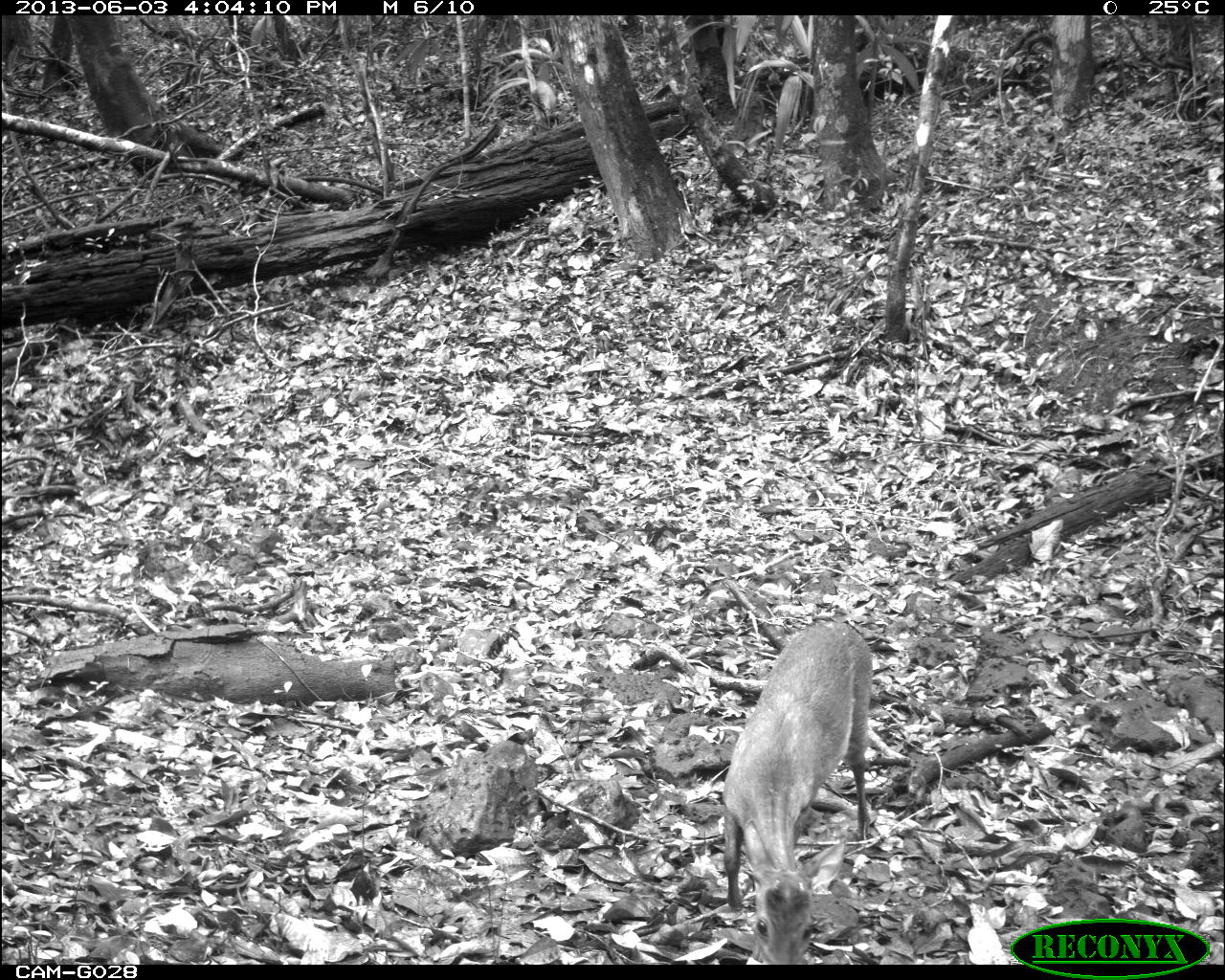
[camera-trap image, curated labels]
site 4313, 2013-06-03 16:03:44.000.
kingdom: Animalia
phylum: Chordata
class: Mammalia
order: Artiodactyla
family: Cervidae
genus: Mazama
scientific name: Mazama temama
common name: central american red brocket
Mazama temama (central american red brocket), count 1, sex male.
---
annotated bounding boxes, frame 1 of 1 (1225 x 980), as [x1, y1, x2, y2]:
mazama temama: [719, 620, 873, 964]